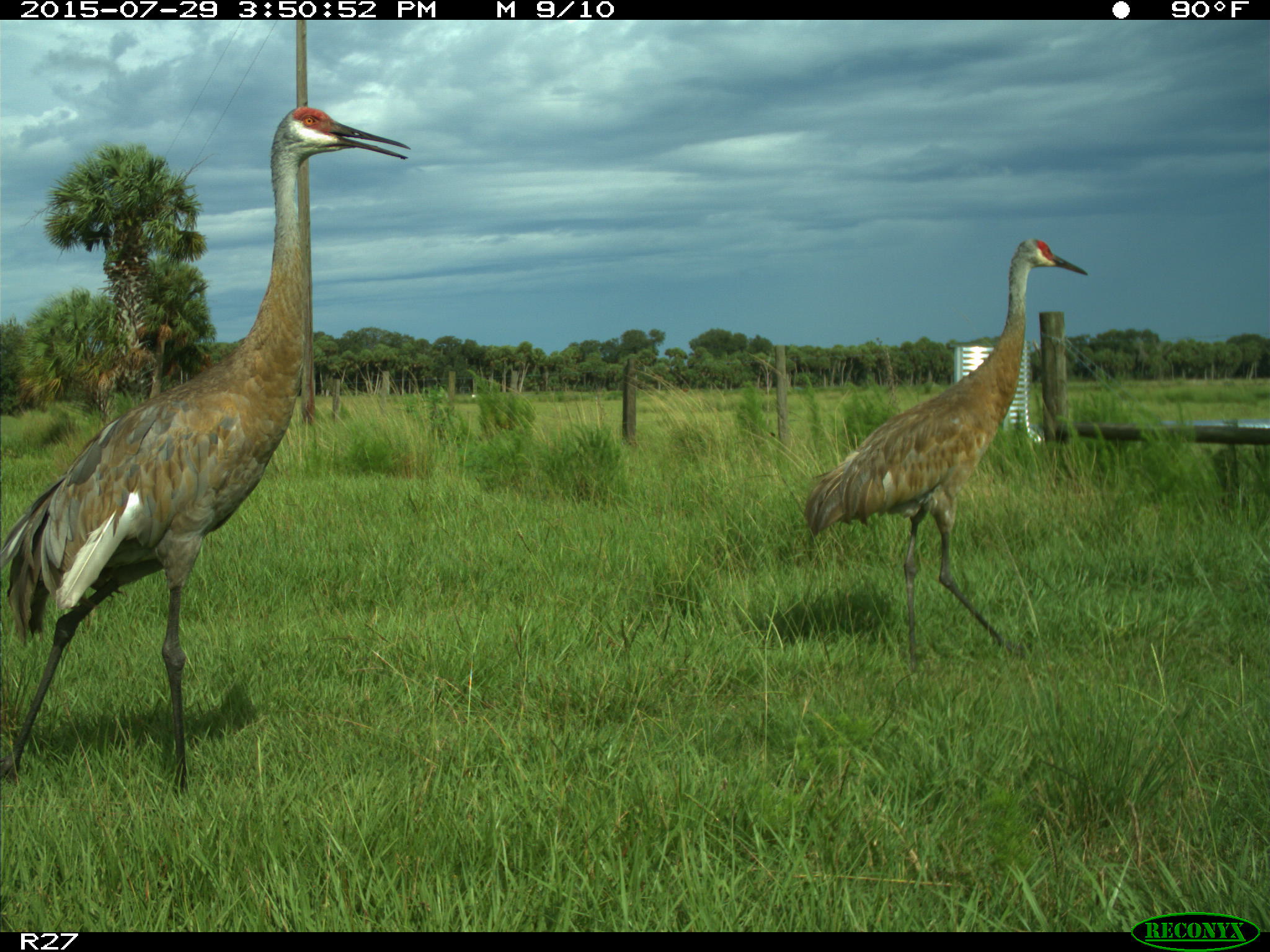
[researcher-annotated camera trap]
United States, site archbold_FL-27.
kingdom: Animalia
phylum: Chordata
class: Aves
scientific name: Aves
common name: birds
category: unidentified bird